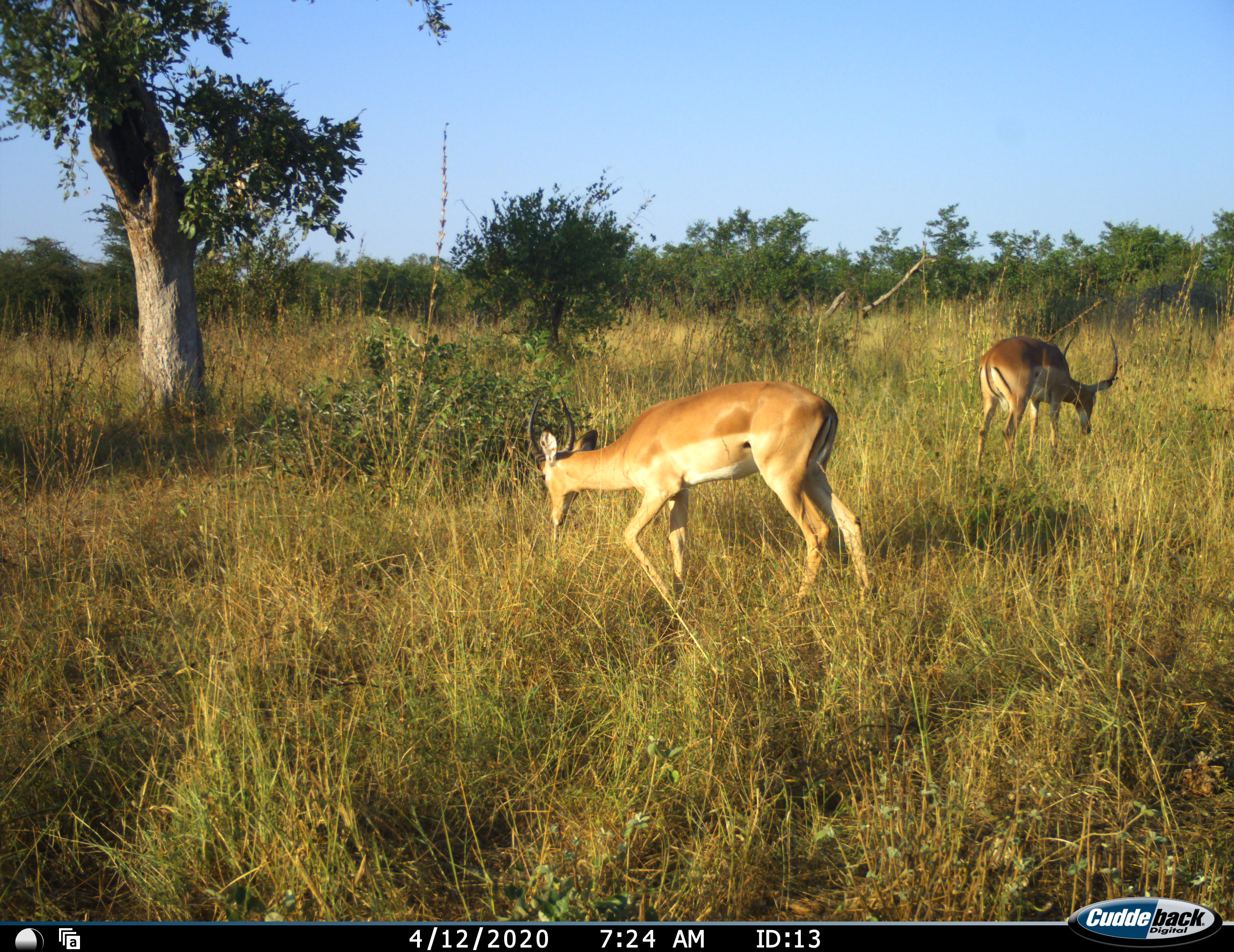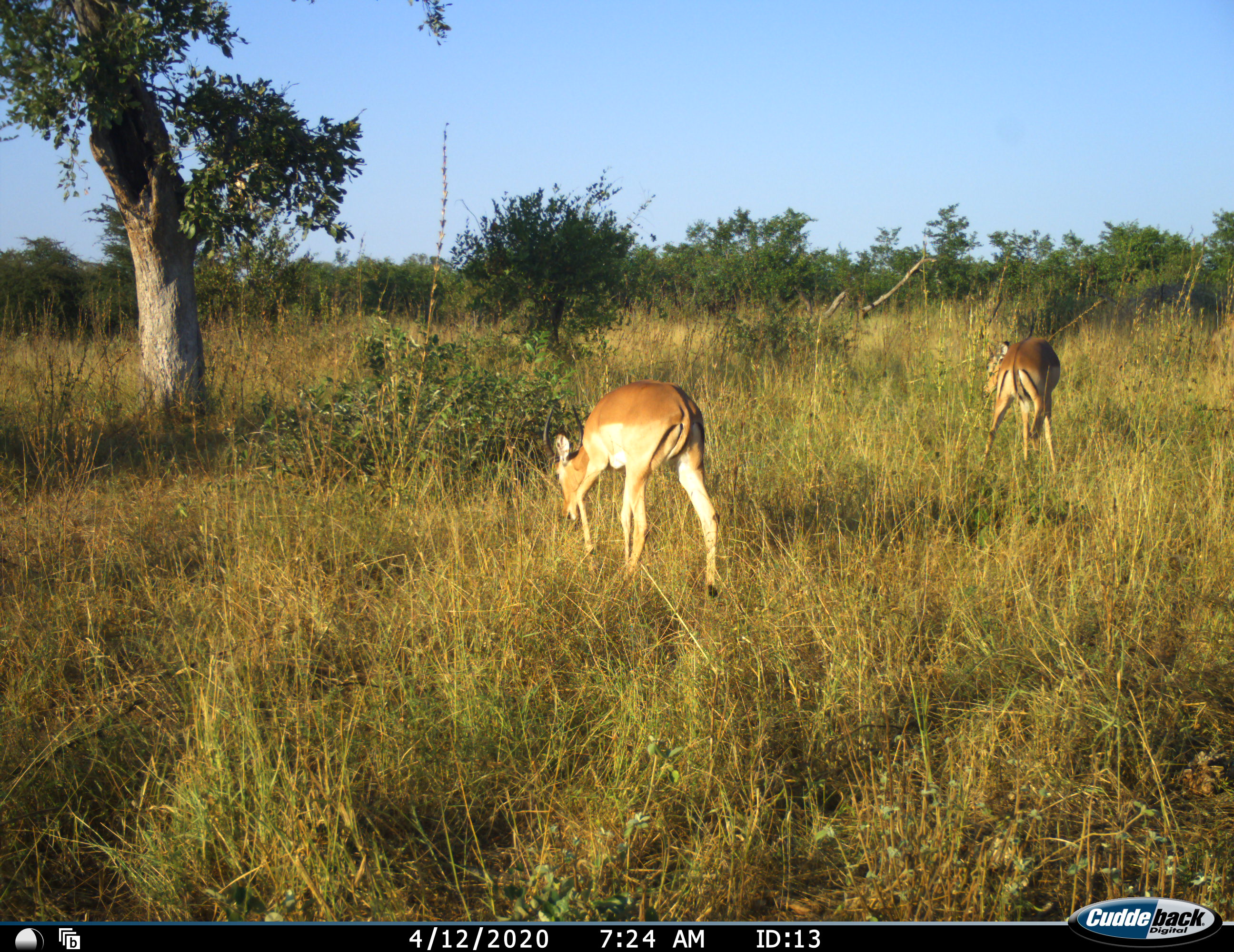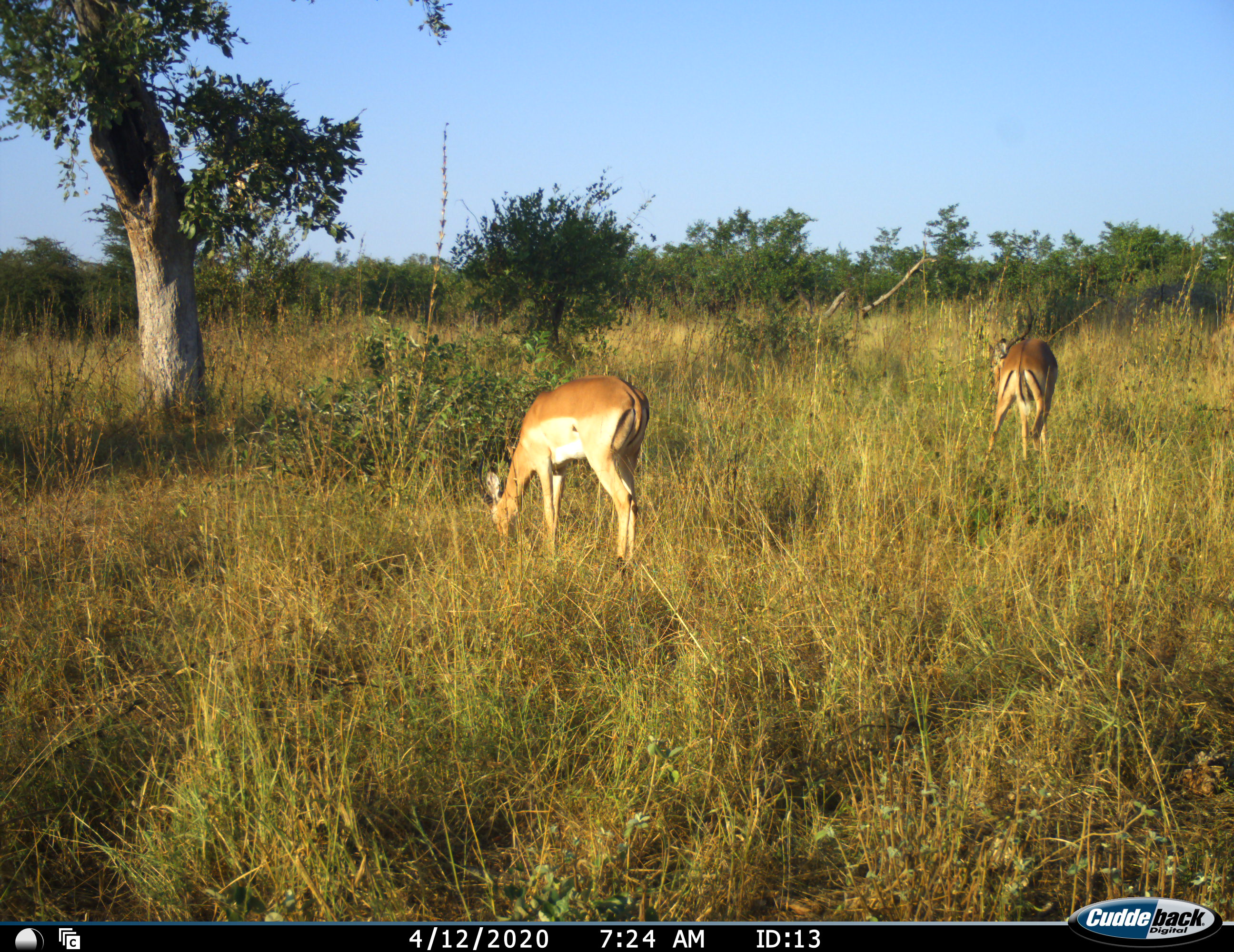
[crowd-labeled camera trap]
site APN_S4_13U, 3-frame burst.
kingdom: Animalia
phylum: Chordata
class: Mammalia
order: Artiodactyla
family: Bovidae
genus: Aepyceros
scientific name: Aepyceros melampus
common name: impala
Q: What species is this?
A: Impala (Aepyceros melampus).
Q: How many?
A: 2.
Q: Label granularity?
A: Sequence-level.